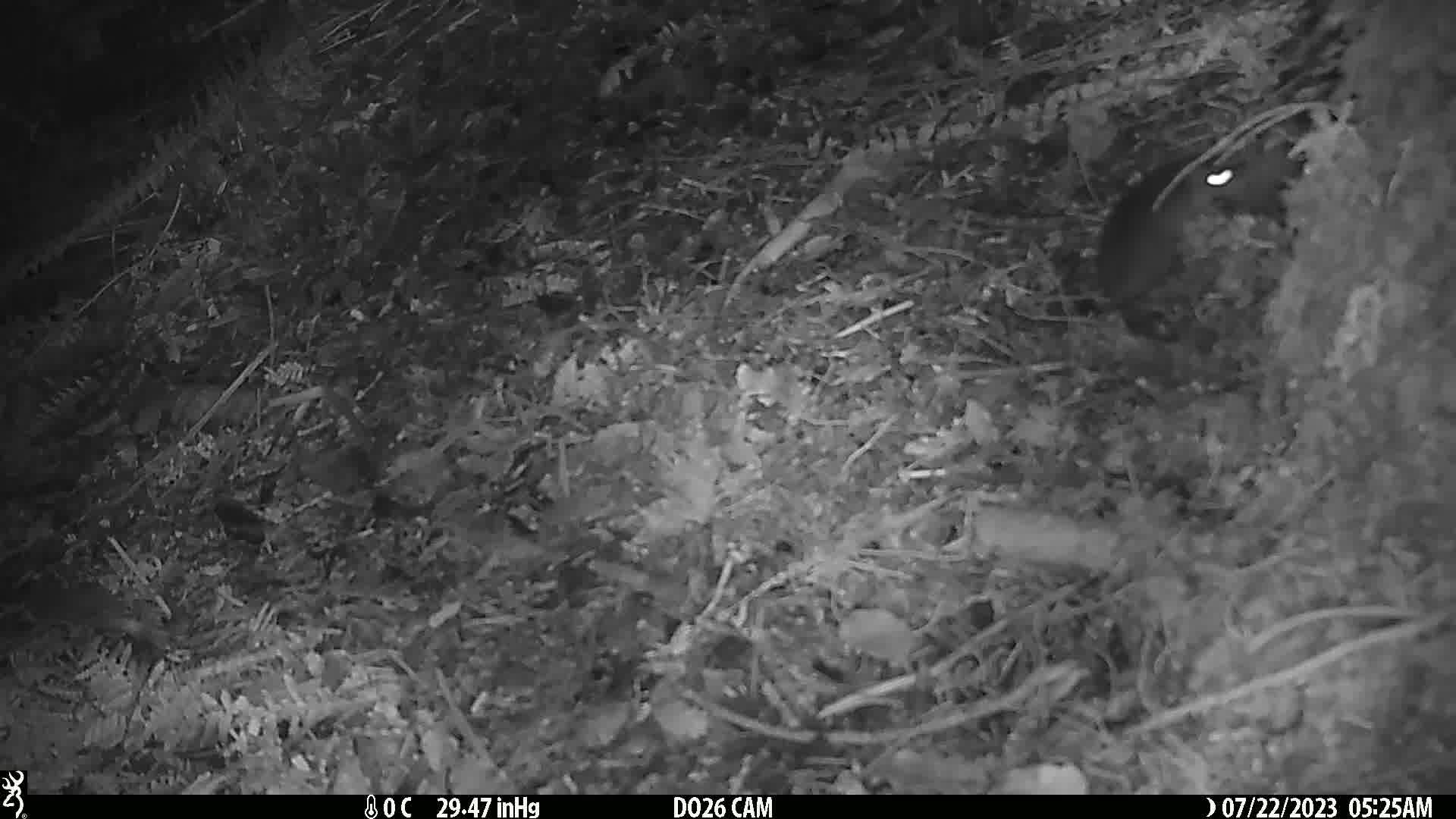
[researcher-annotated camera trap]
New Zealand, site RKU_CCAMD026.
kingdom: Animalia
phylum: Chordata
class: Mammalia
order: Rodentia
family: Muridae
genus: Rattus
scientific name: Rattus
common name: rat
Rat (Rattus).